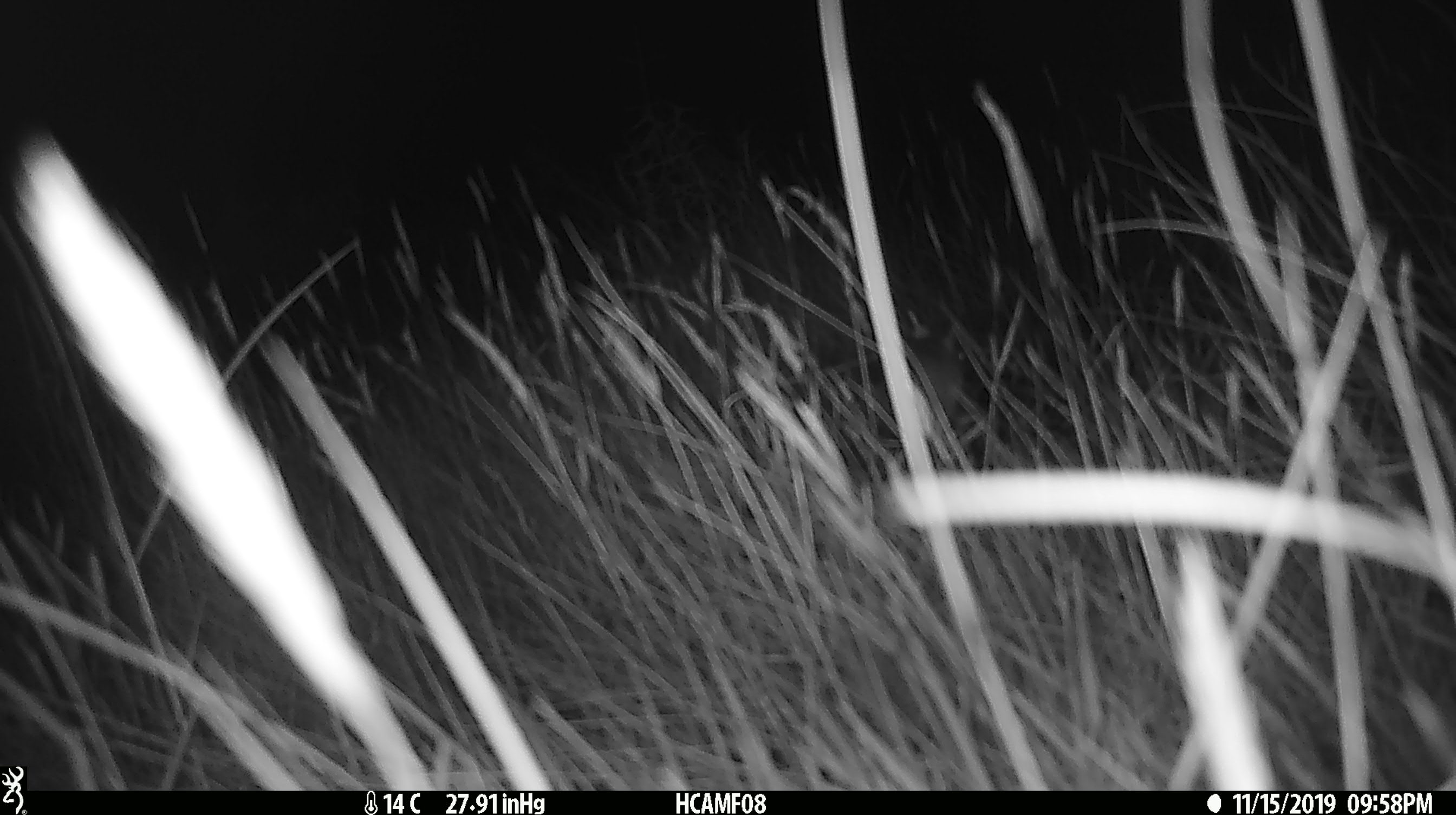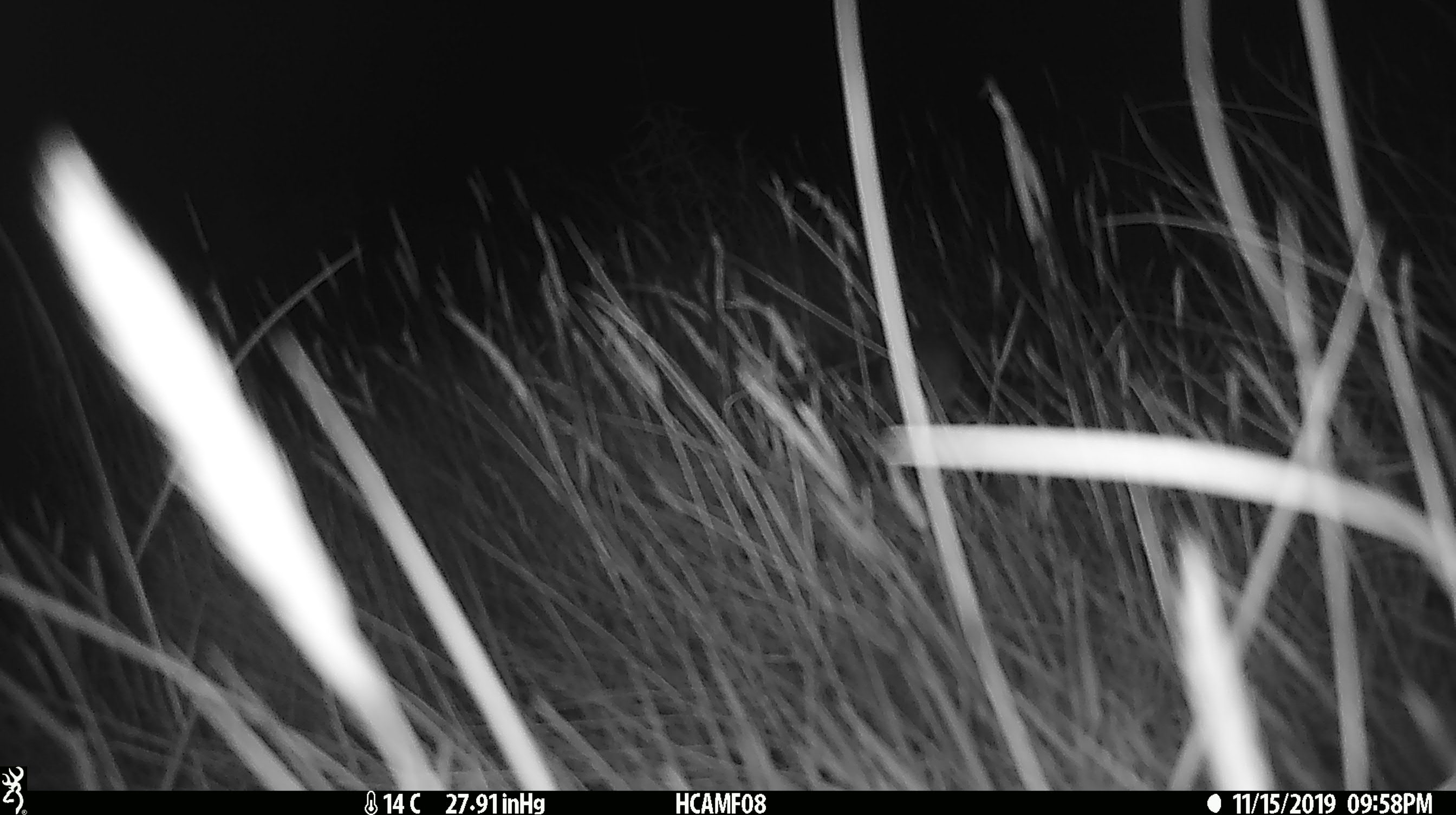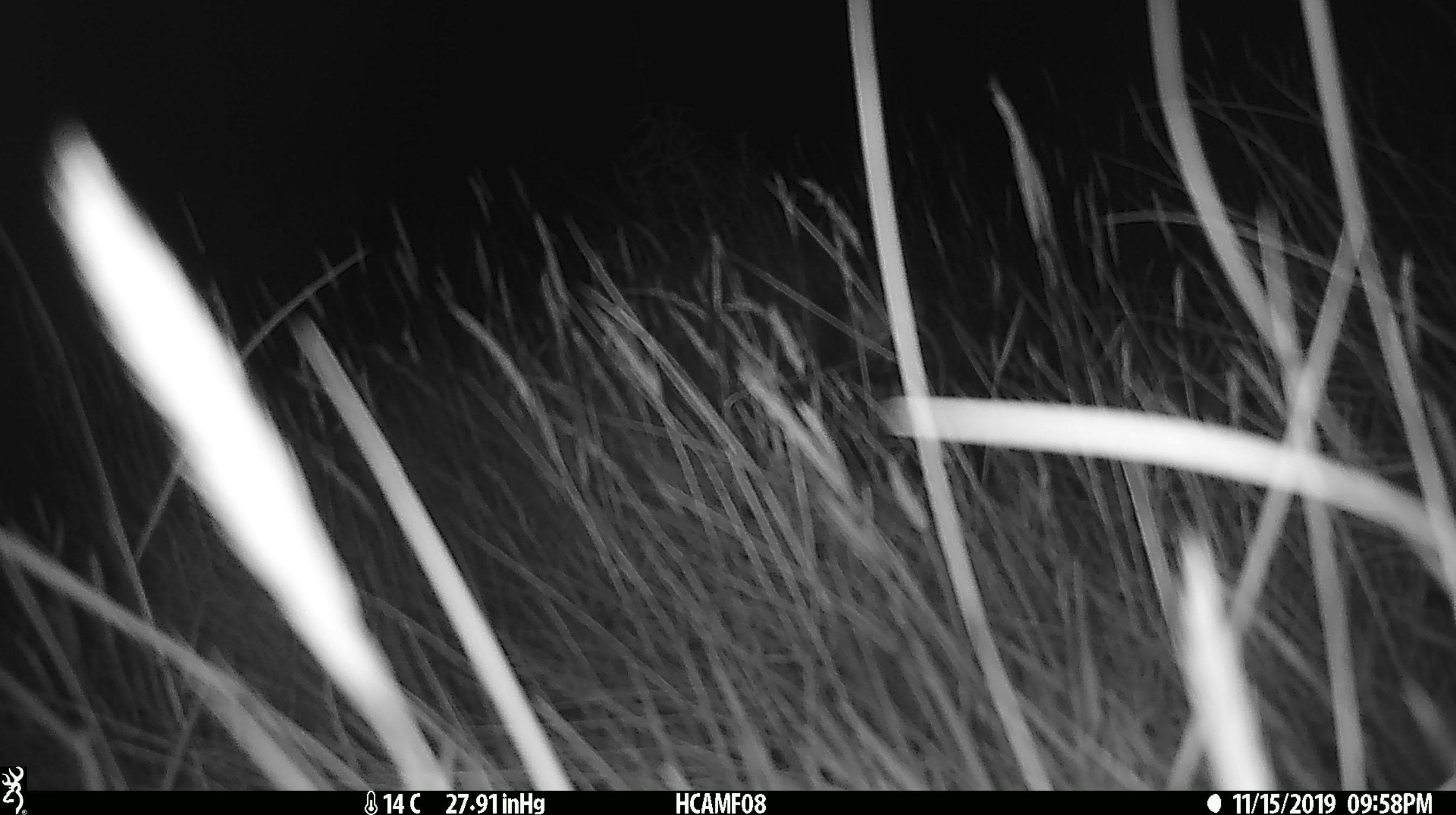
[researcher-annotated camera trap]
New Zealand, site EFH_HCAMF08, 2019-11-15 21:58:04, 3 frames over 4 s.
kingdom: Animalia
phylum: Chordata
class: Mammalia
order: Rodentia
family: Muridae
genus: Mus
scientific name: Mus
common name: mouse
Mouse (Mus).